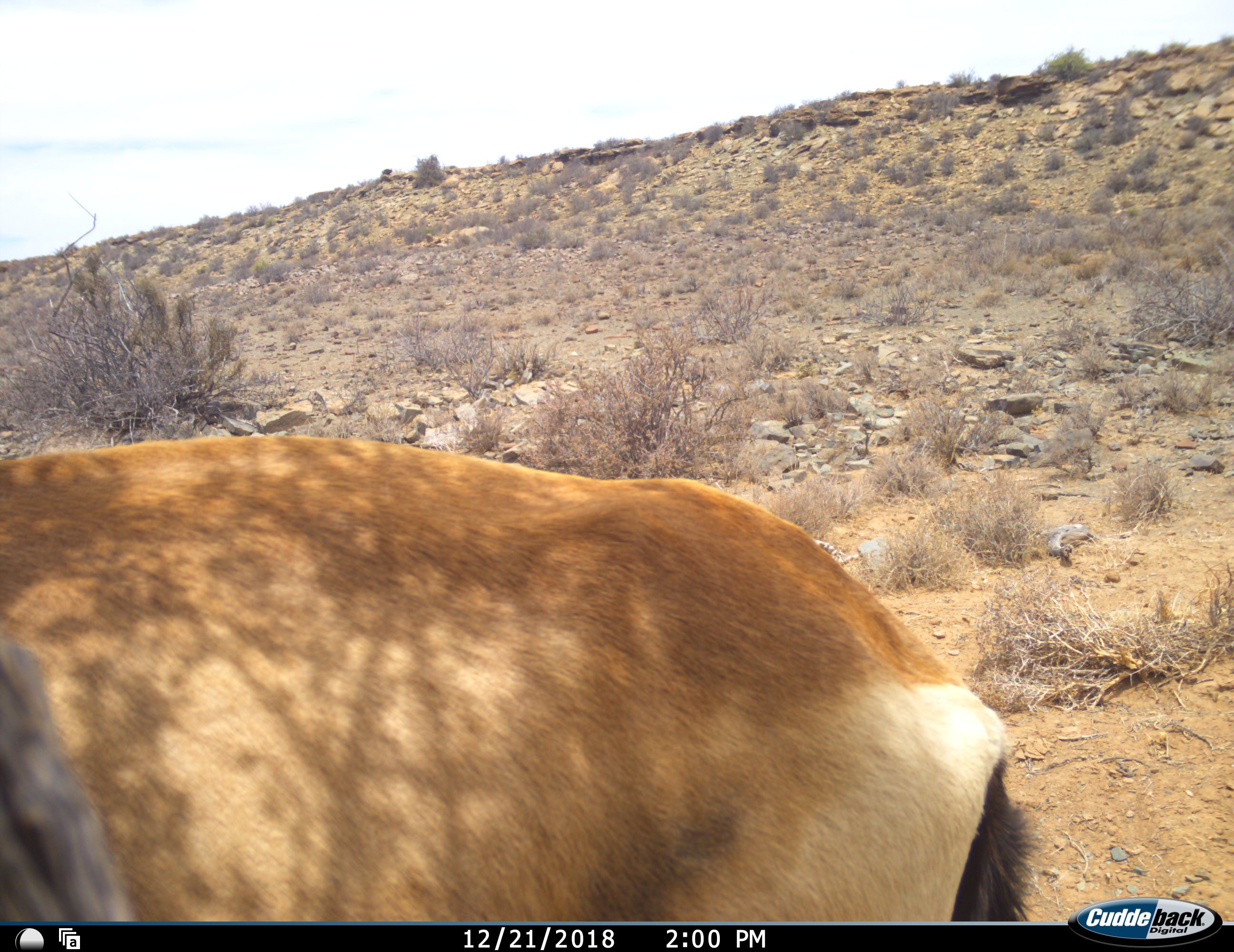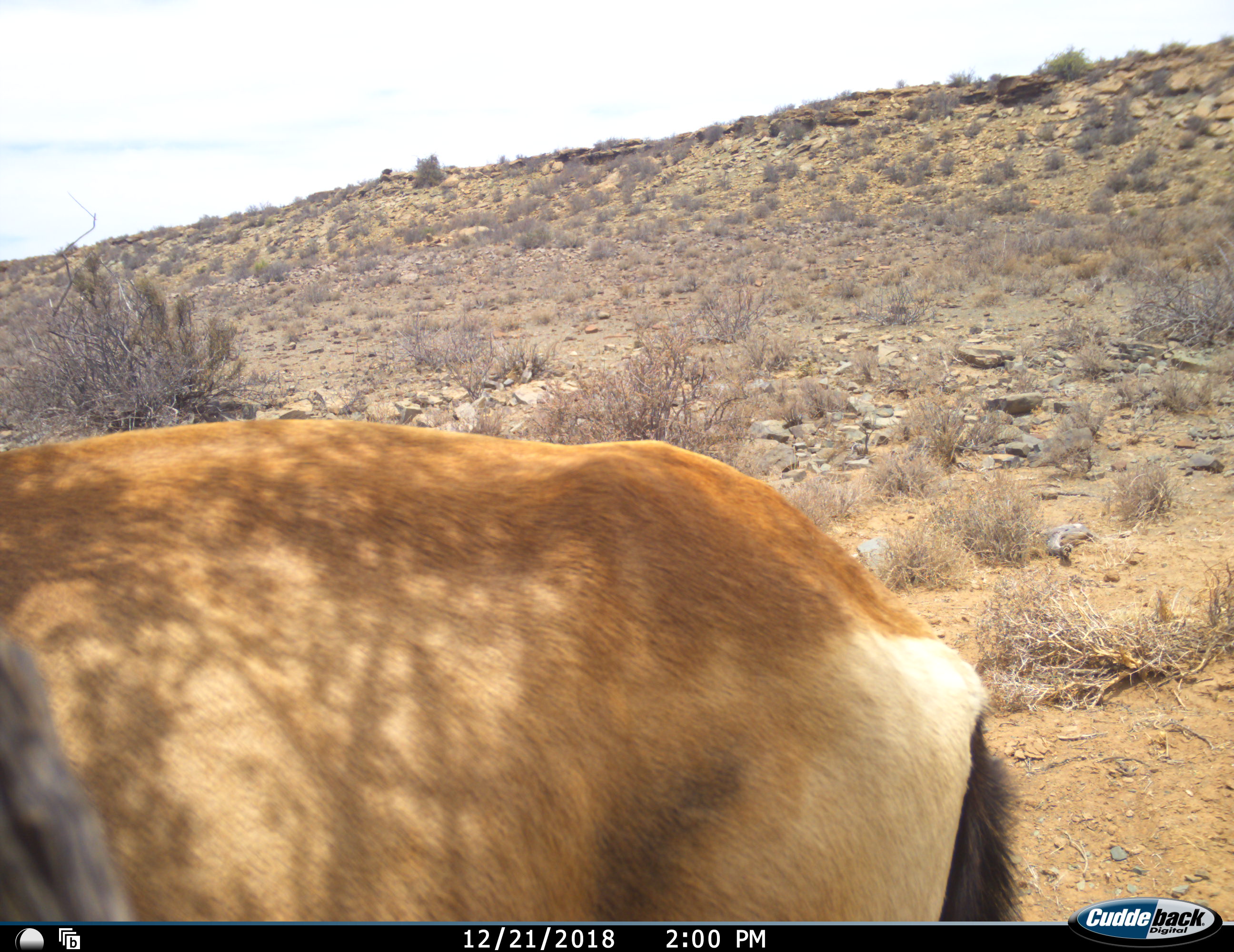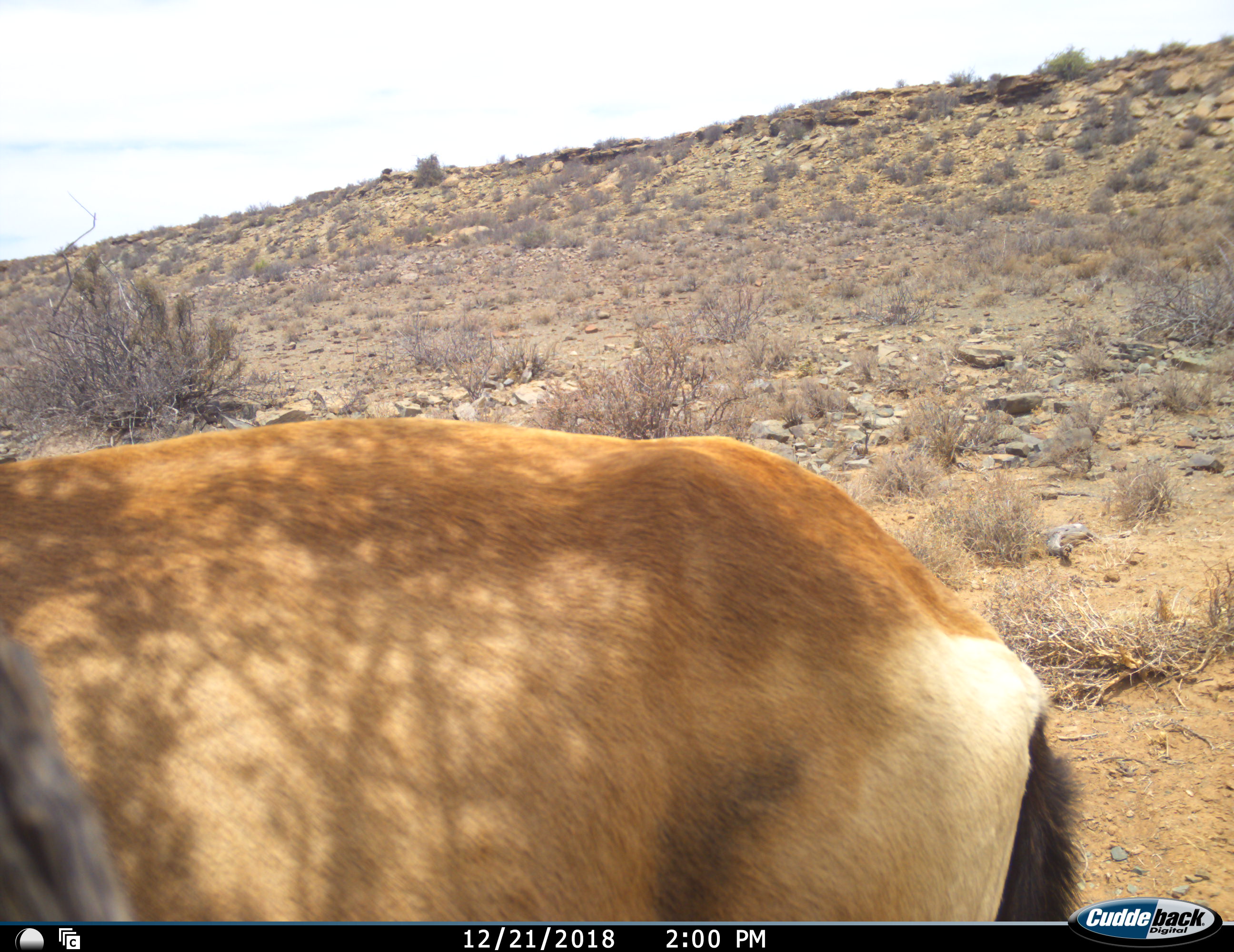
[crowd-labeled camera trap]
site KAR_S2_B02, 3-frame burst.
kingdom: Animalia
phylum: Chordata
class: Mammalia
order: Artiodactyla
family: Bovidae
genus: Alcelaphus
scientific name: Alcelaphus buselaphus caama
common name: red hartebeest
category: hartebeestred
Hartebeestred (red hartebeest) (Alcelaphus buselaphus caama), count 1. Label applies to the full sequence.